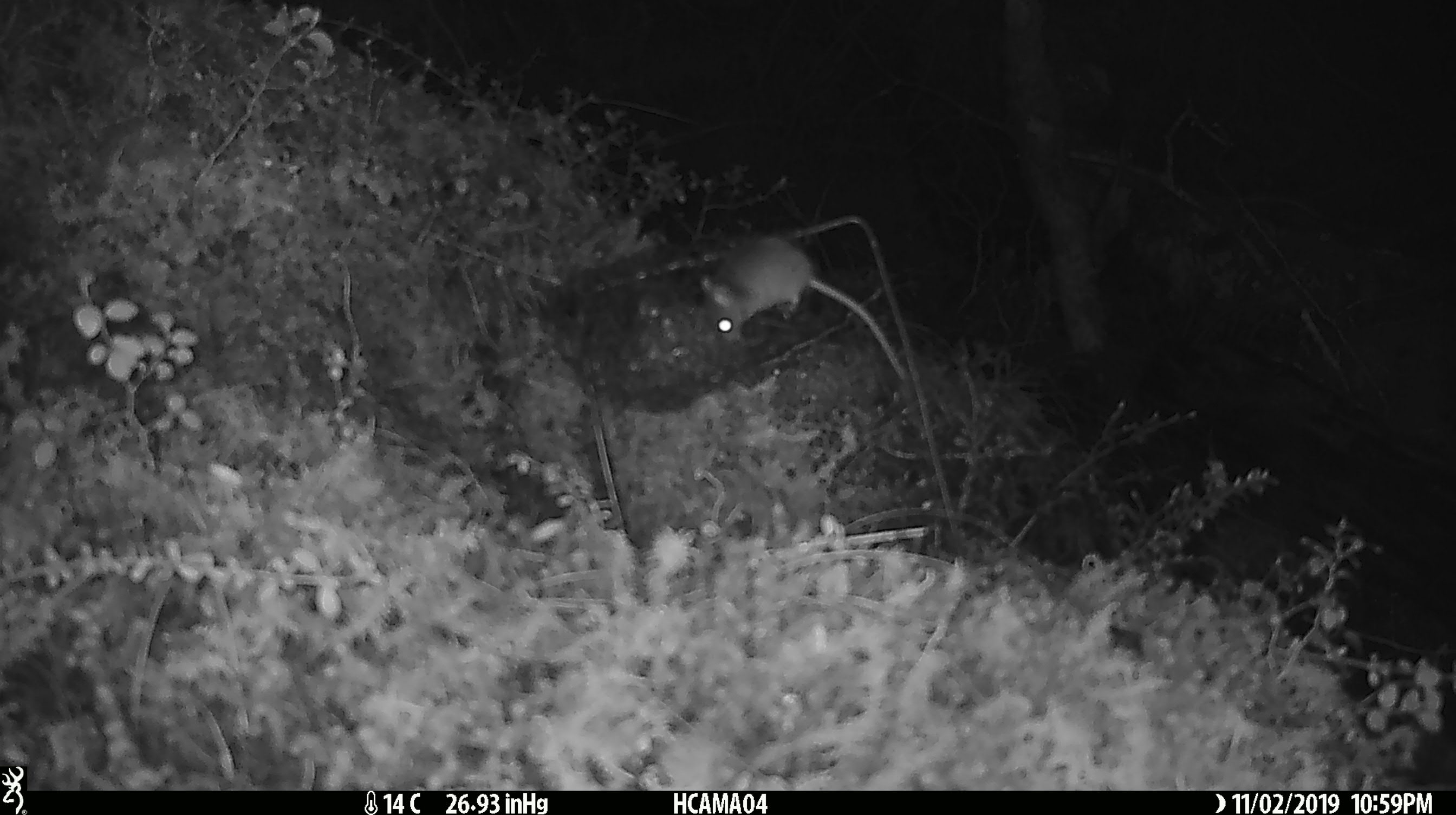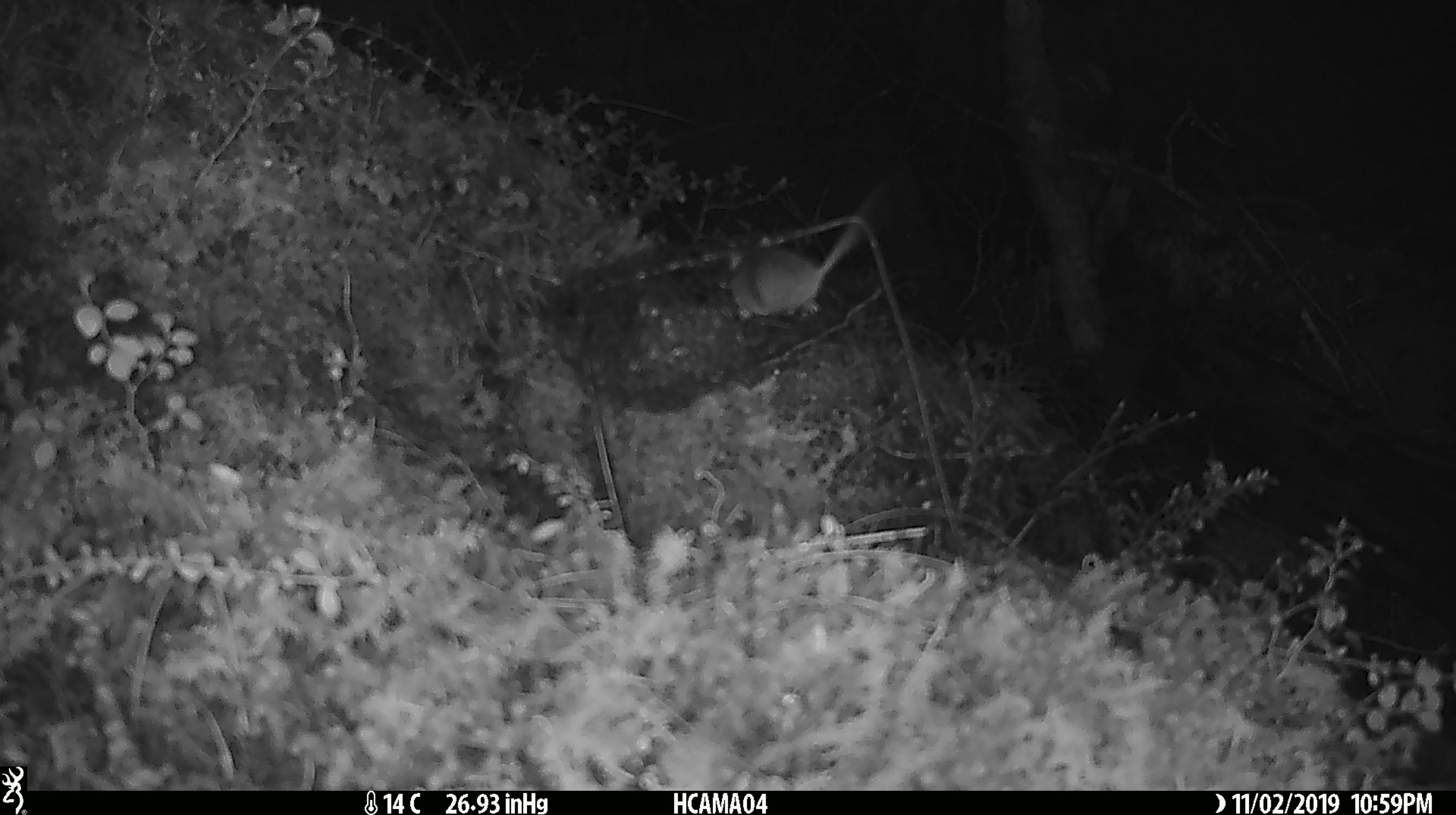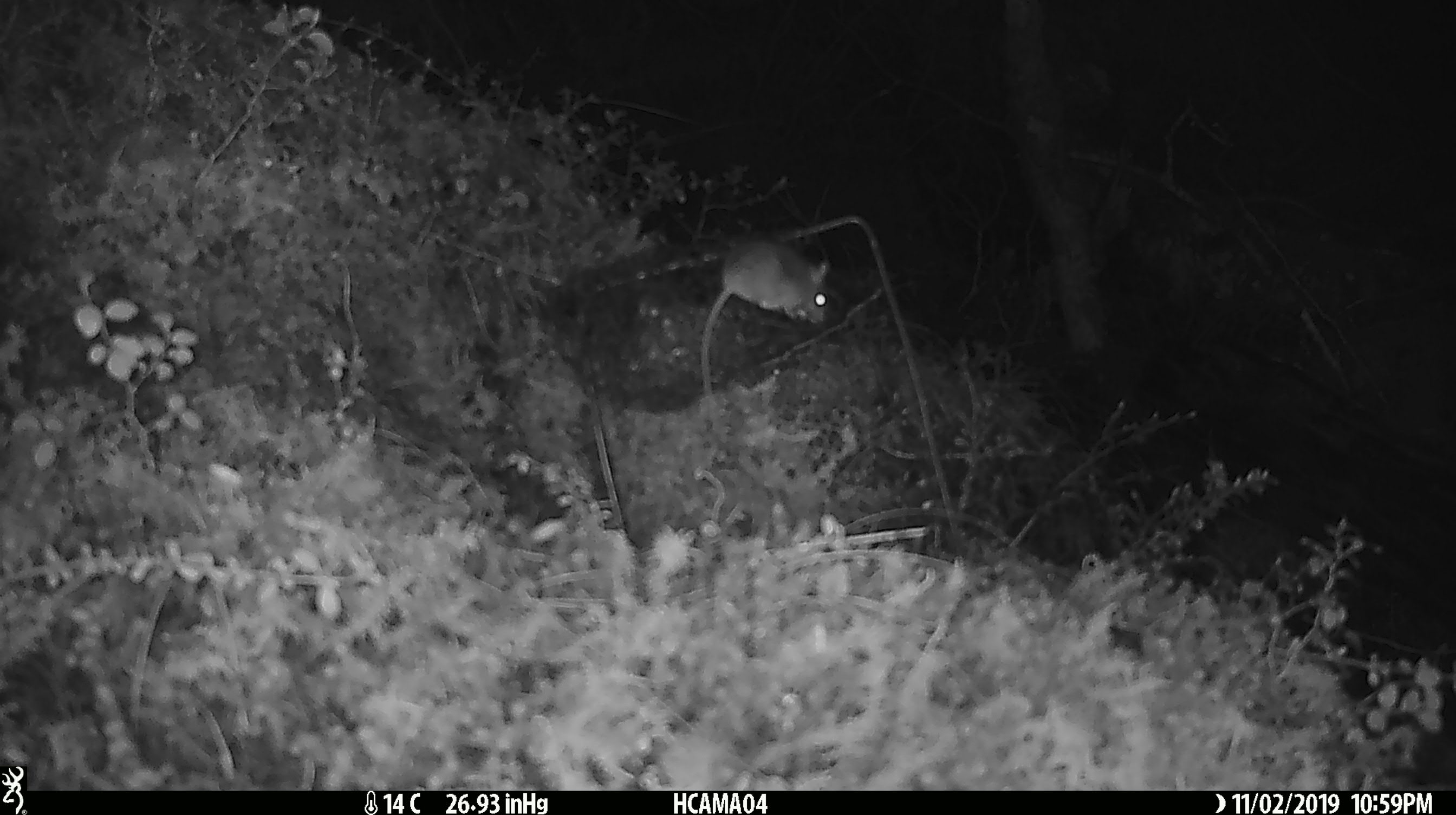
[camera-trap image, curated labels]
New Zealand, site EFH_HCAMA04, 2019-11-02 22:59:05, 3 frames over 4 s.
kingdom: Animalia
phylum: Chordata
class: Mammalia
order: Rodentia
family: Muridae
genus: Mus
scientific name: Mus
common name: mouse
Mouse (Mus).